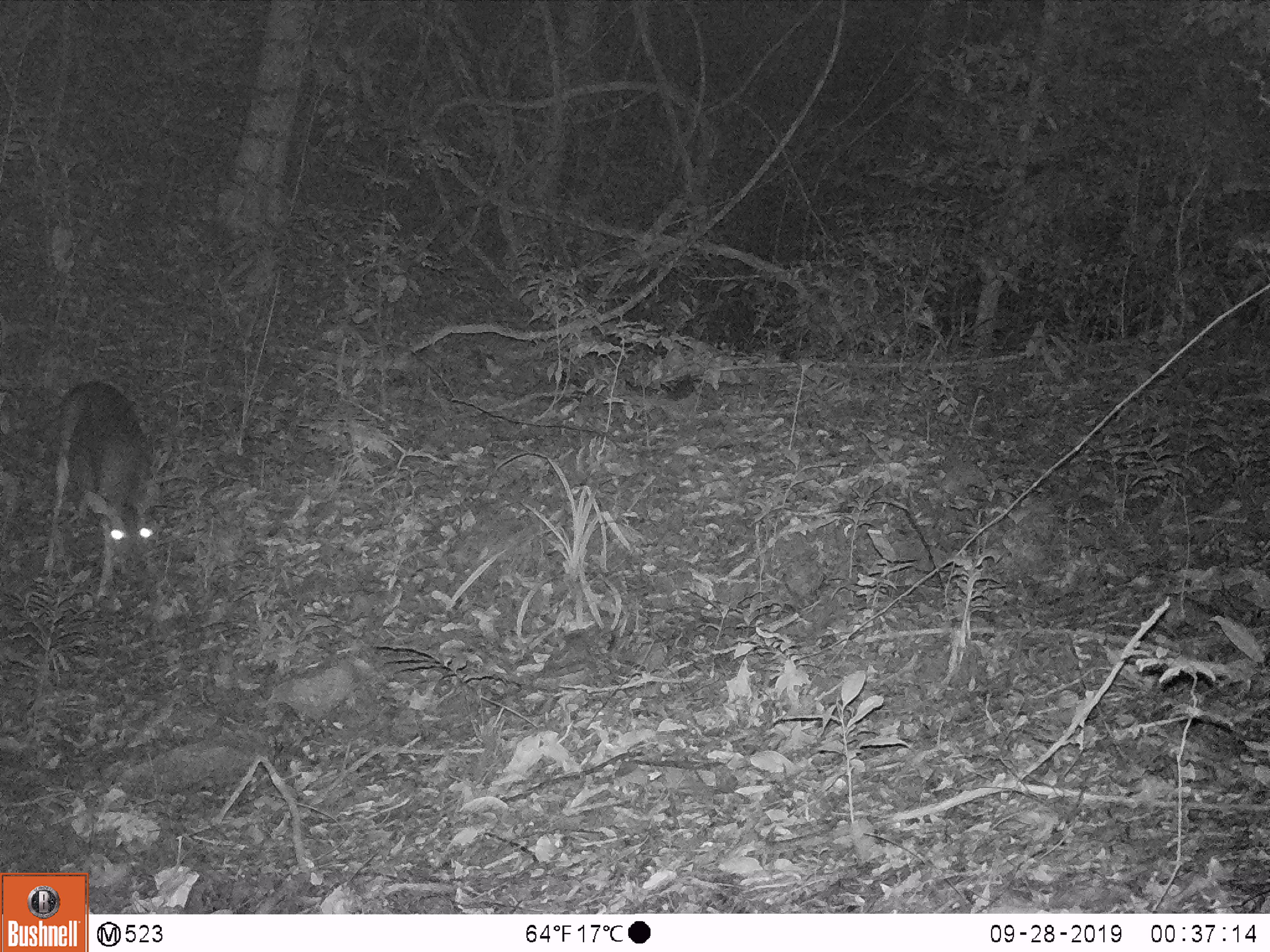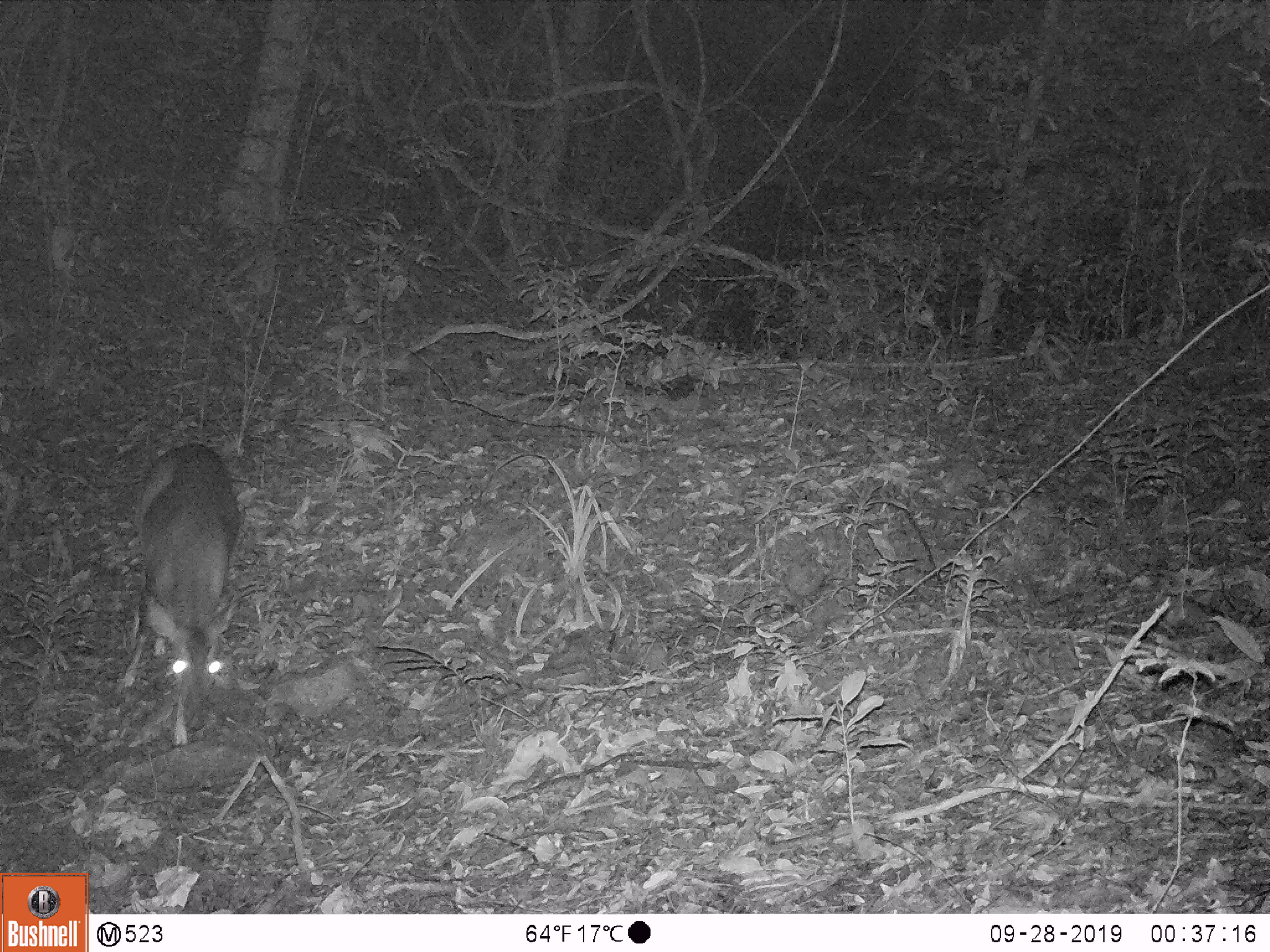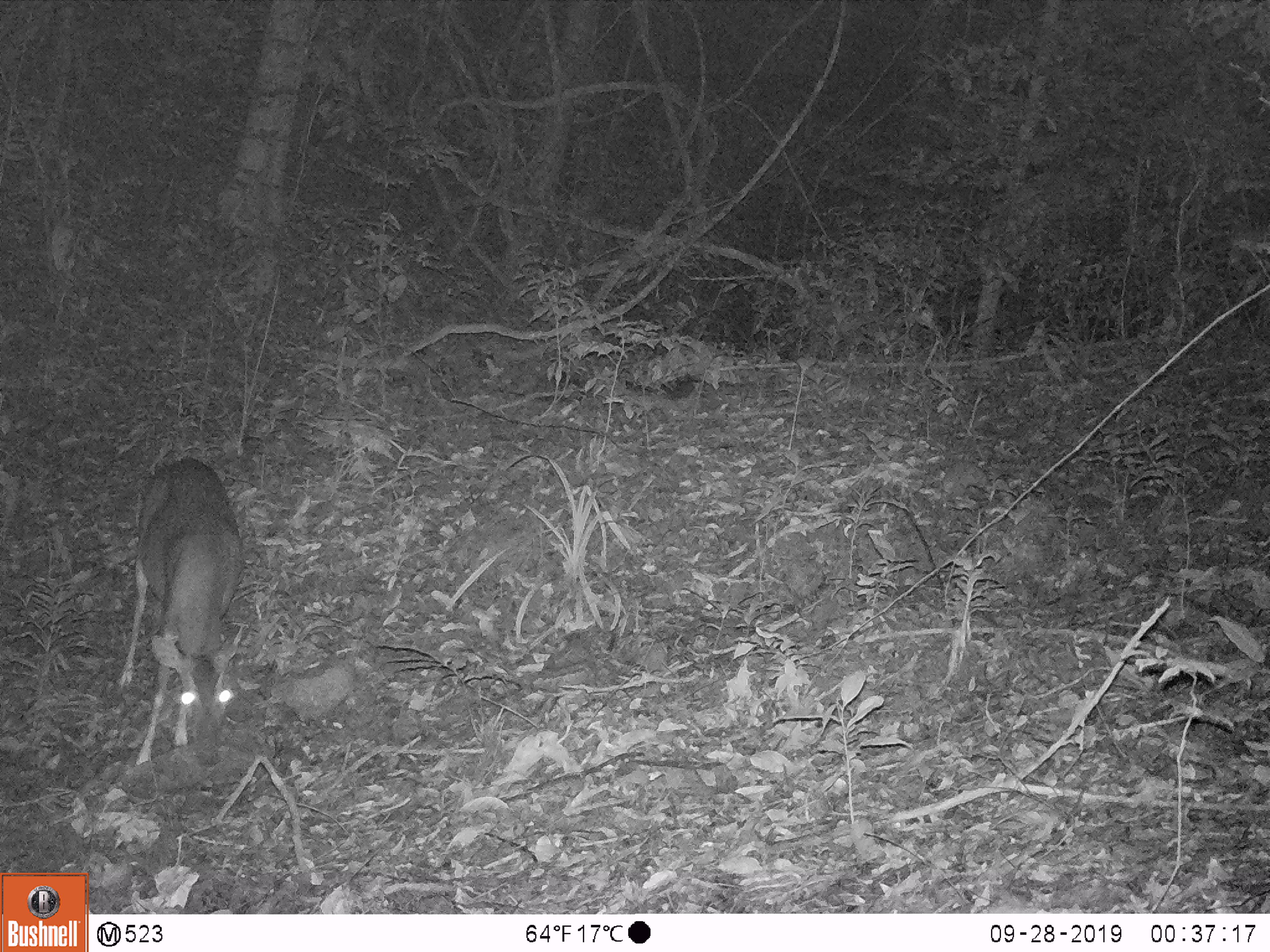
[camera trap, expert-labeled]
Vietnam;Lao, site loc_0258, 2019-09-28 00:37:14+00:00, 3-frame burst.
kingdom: Animalia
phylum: Chordata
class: Mammalia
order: Artiodactyla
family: Cervidae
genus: Muntiacus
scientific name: Muntiacus vuquangensis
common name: large-antlered muntjac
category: large antlered muntjac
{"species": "large antlered muntjac (large-antlered muntjac) (Muntiacus vuquangensis)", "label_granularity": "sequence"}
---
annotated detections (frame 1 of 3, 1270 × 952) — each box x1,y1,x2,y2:
large antlered muntjac: 40,381,159,603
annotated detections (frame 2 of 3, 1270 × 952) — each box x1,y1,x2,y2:
large antlered muntjac: 121,442,241,732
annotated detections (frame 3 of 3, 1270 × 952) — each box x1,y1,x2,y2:
large antlered muntjac: 117,456,243,766